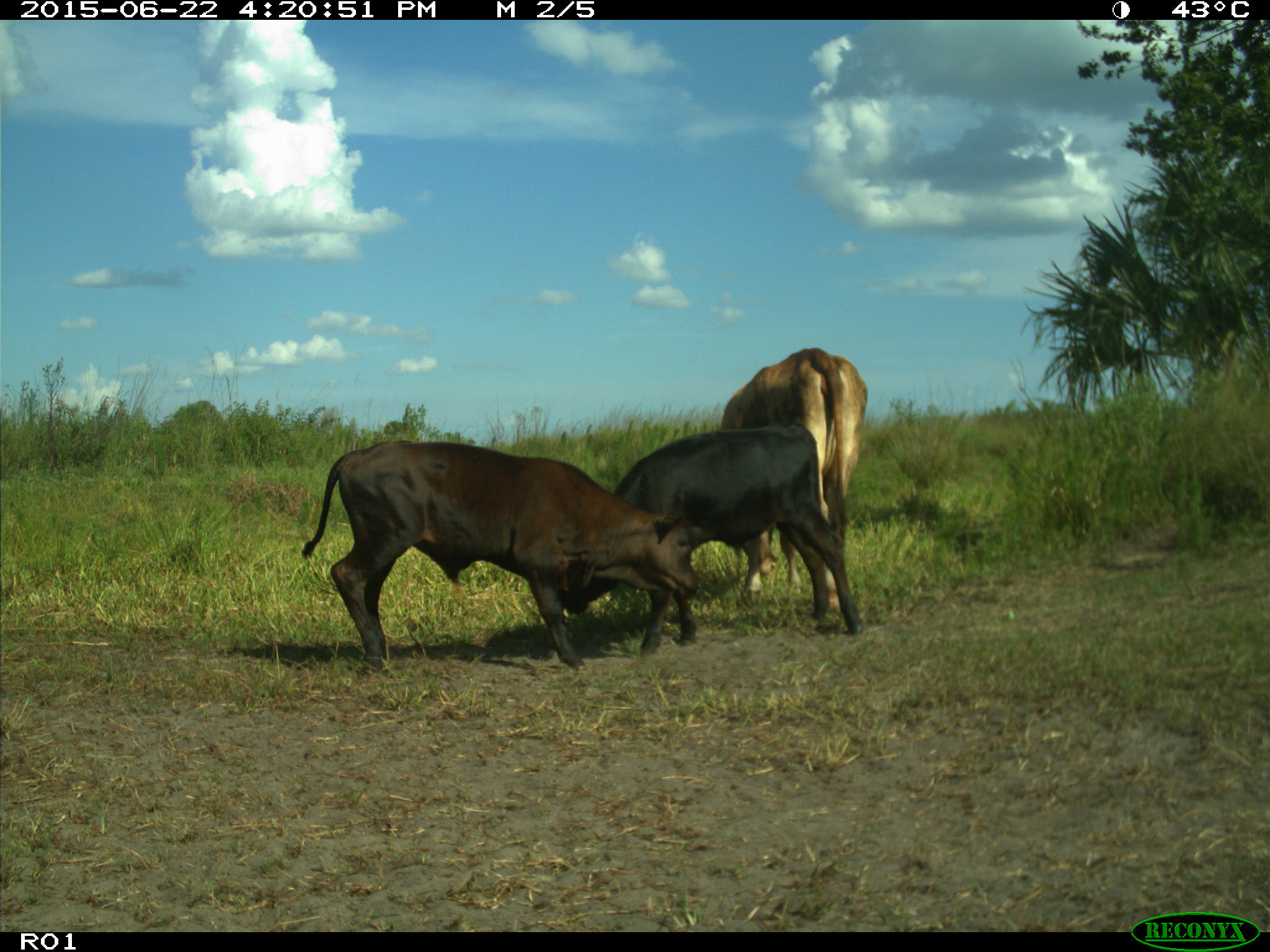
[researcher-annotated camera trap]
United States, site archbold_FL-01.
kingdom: Animalia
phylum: Chordata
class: Mammalia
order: Artiodactyla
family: Bovidae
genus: Bos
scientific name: Bos taurus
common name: domestic cow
Bos taurus (domestic cow).